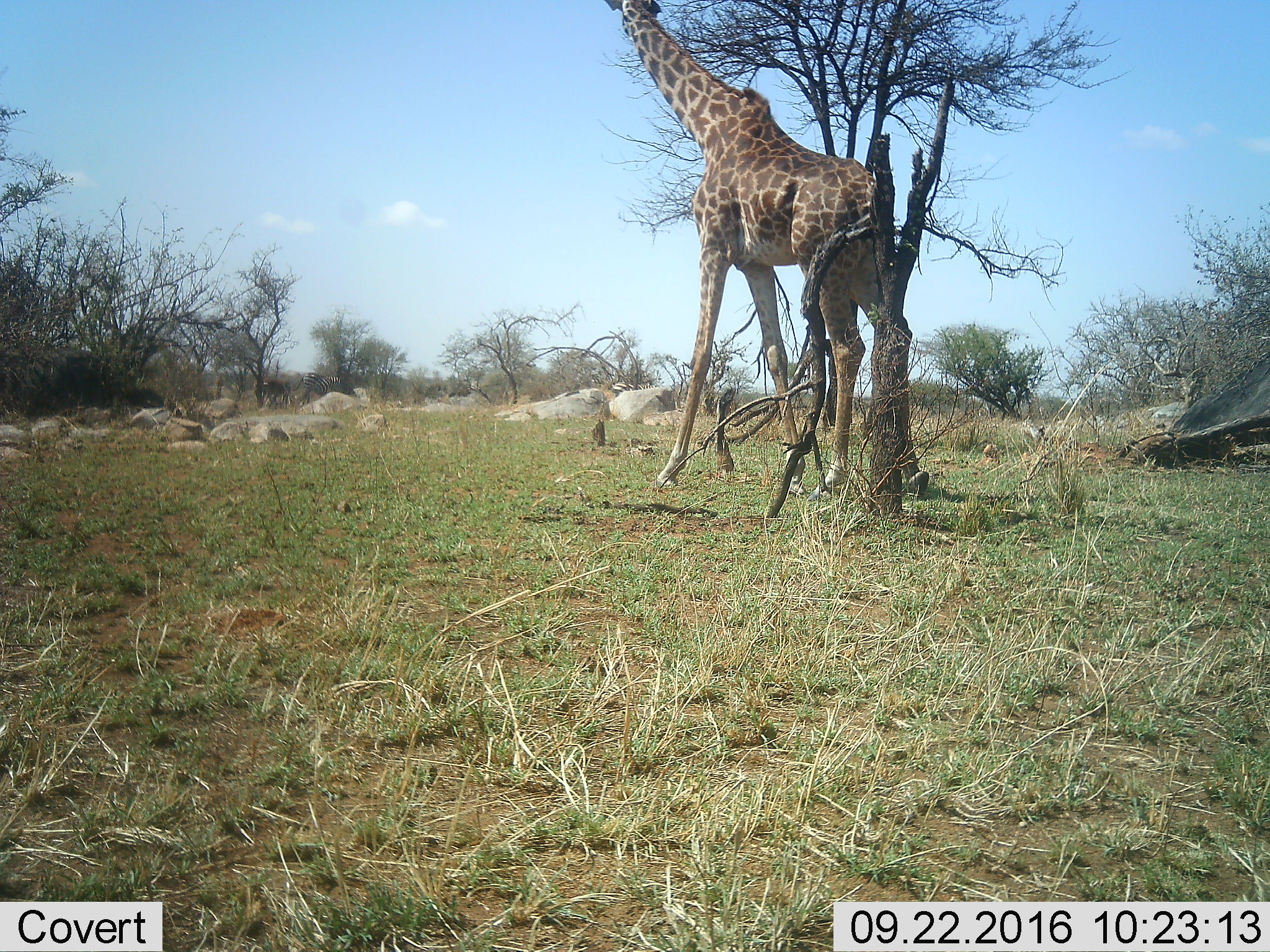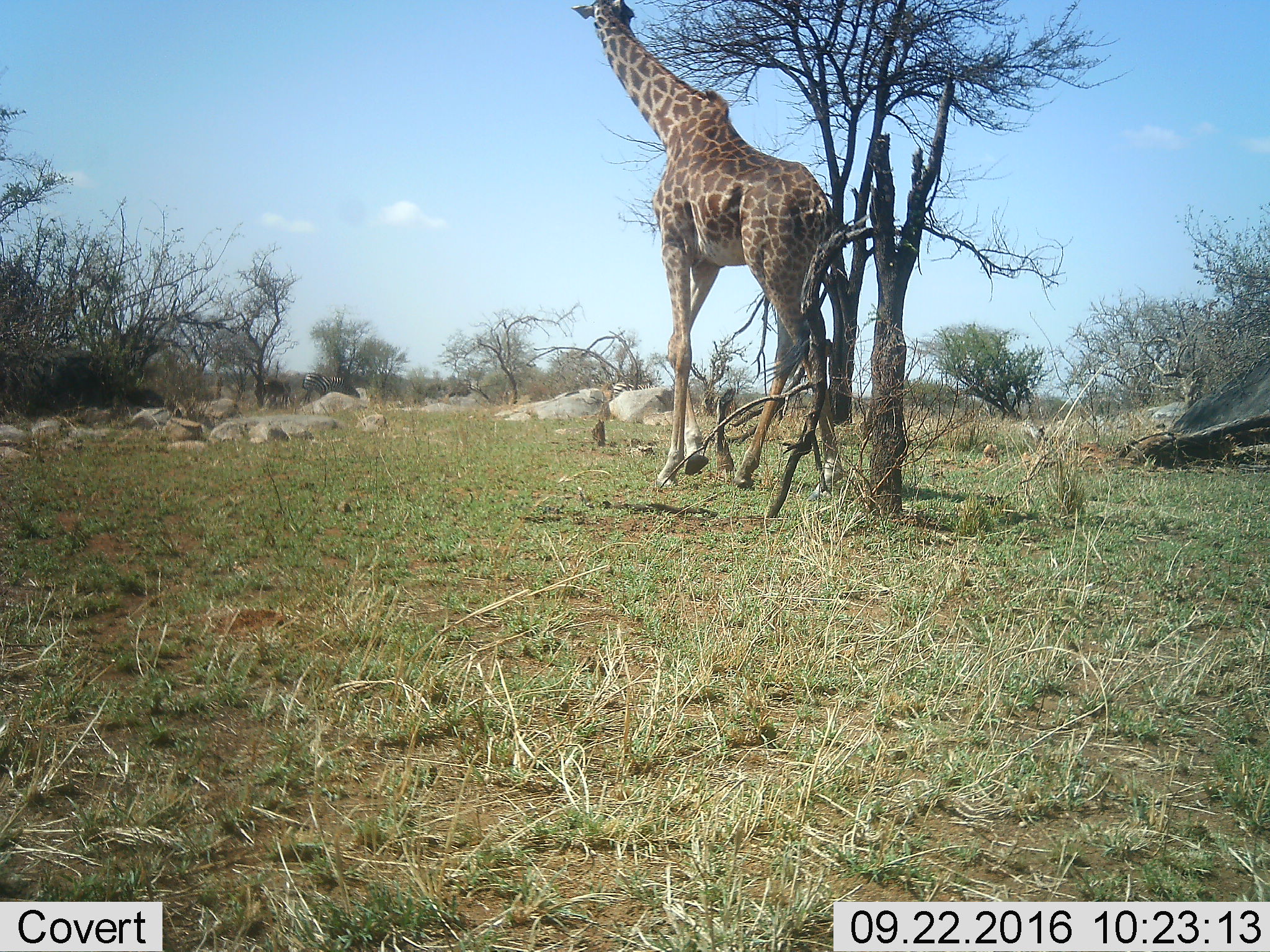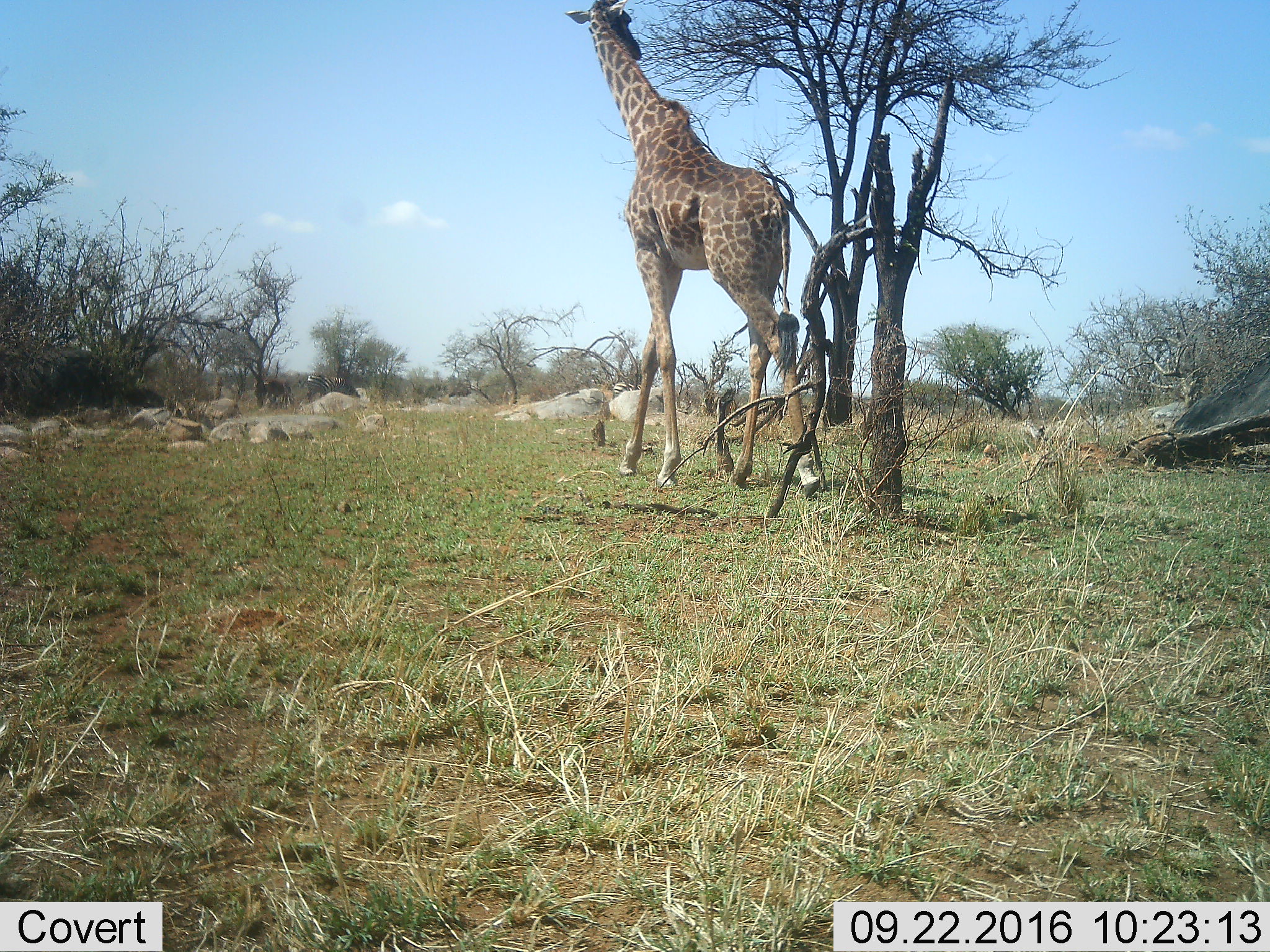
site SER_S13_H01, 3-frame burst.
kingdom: Animalia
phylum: Chordata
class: Mammalia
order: Artiodactyla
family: Giraffidae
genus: Giraffa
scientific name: Giraffa camelopardalis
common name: giraffe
Giraffe (Giraffa camelopardalis), count 1. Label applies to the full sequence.